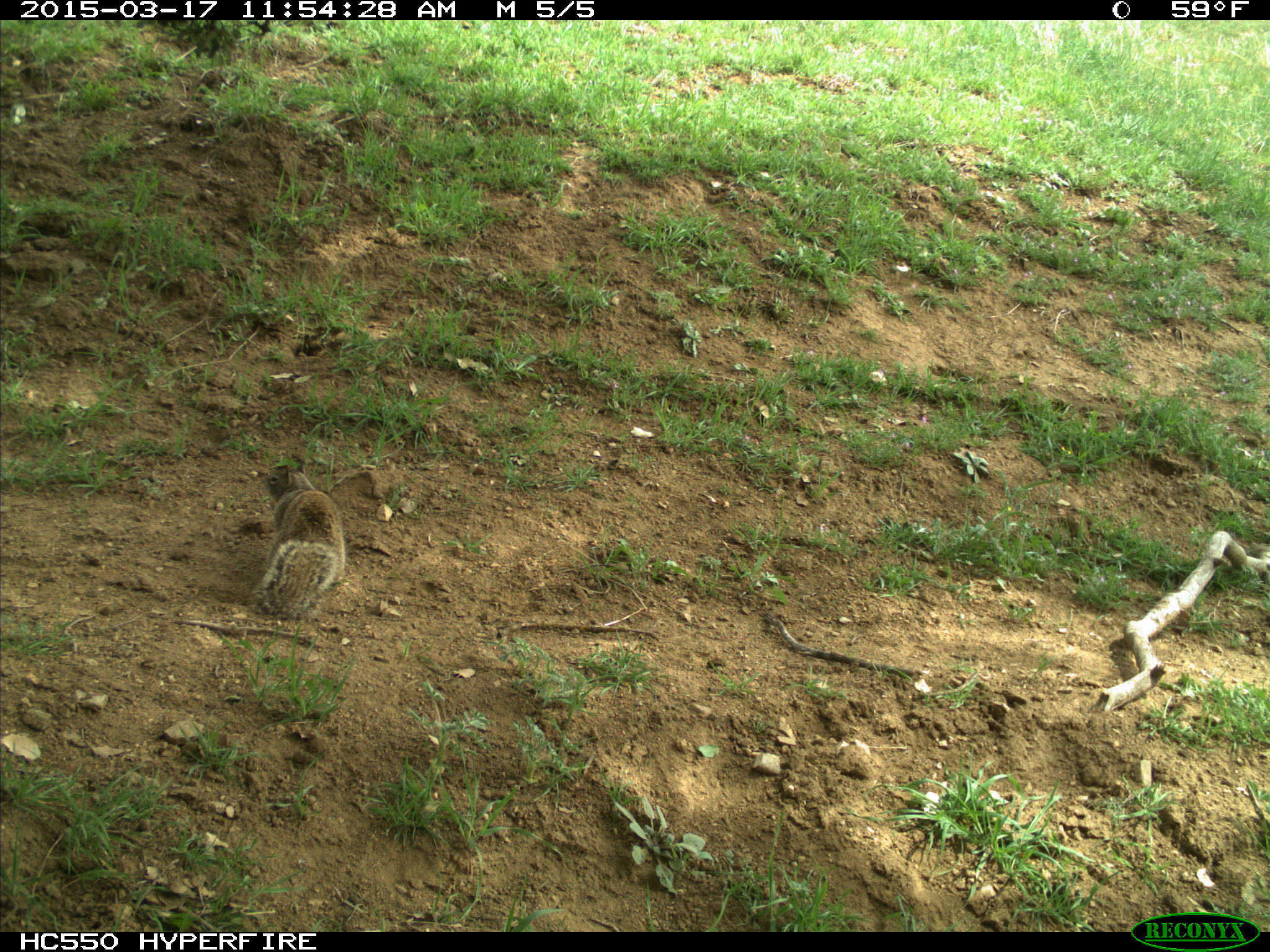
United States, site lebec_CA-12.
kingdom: Animalia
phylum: Chordata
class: Mammalia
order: Rodentia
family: Sciuridae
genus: Otospermophilus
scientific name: Otospermophilus beecheyi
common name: california ground squirrel